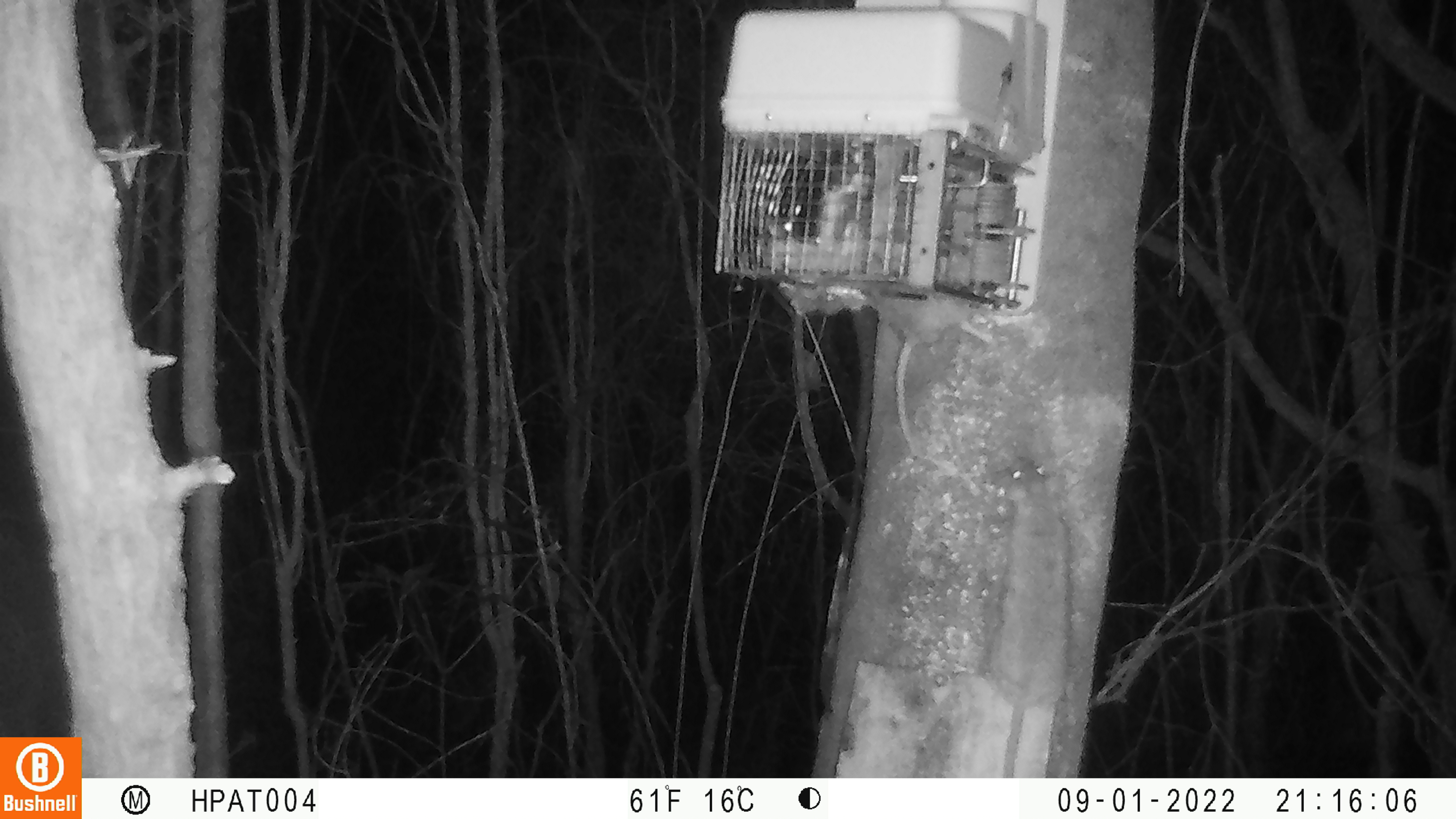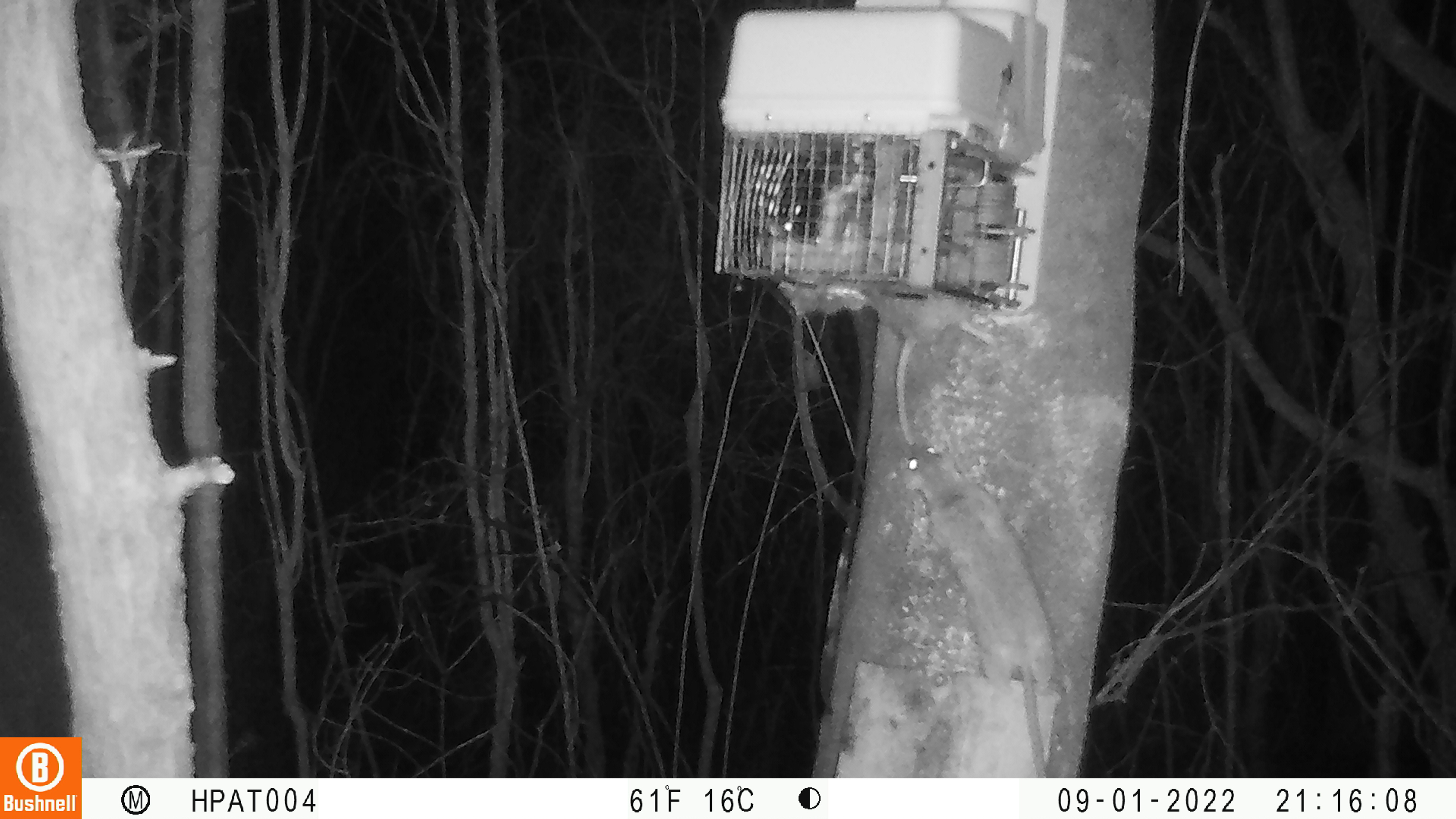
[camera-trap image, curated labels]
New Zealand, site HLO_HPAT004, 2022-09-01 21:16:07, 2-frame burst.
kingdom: Animalia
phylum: Chordata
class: Mammalia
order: Rodentia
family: Muridae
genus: Rattus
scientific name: Rattus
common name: rat